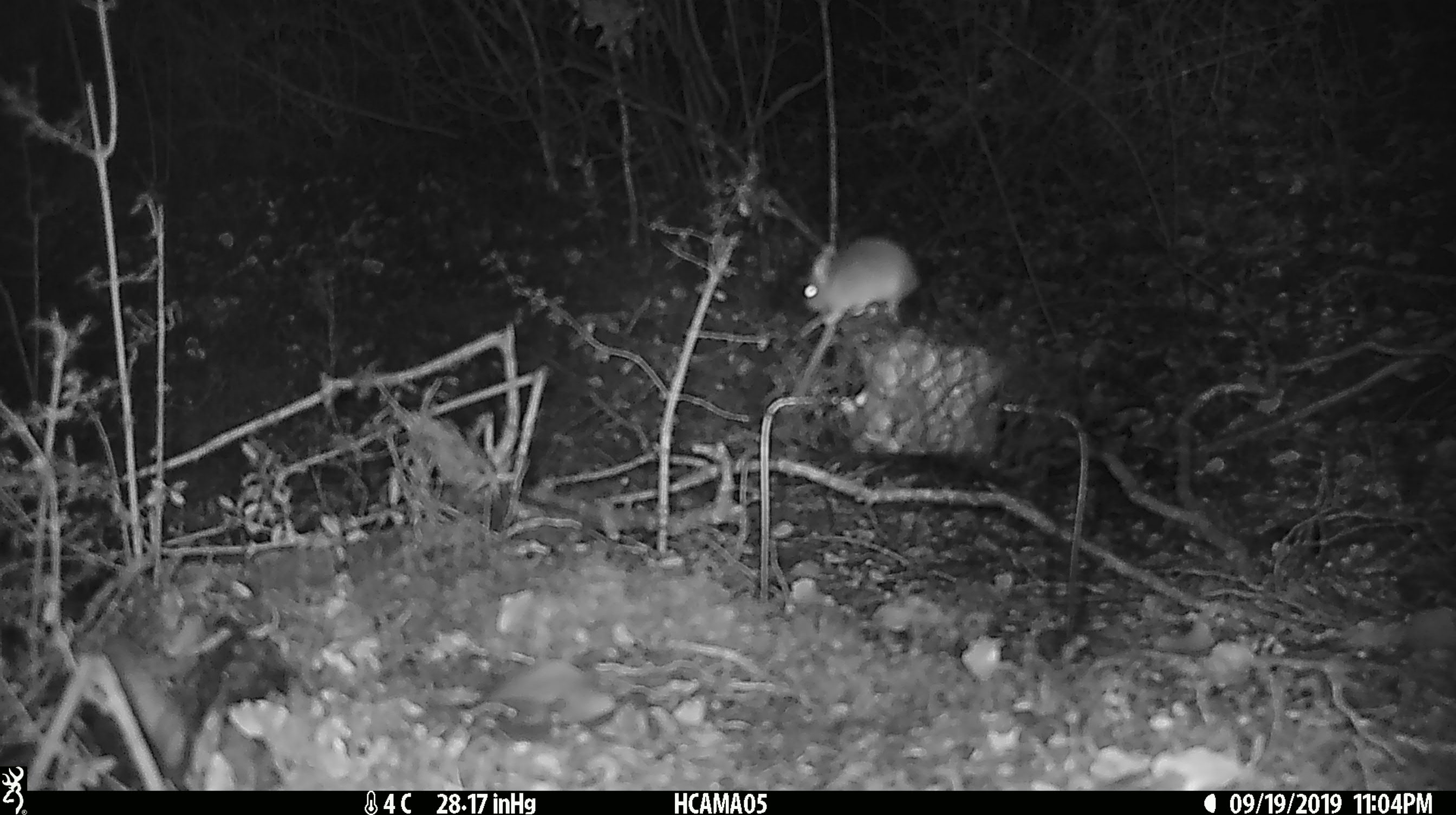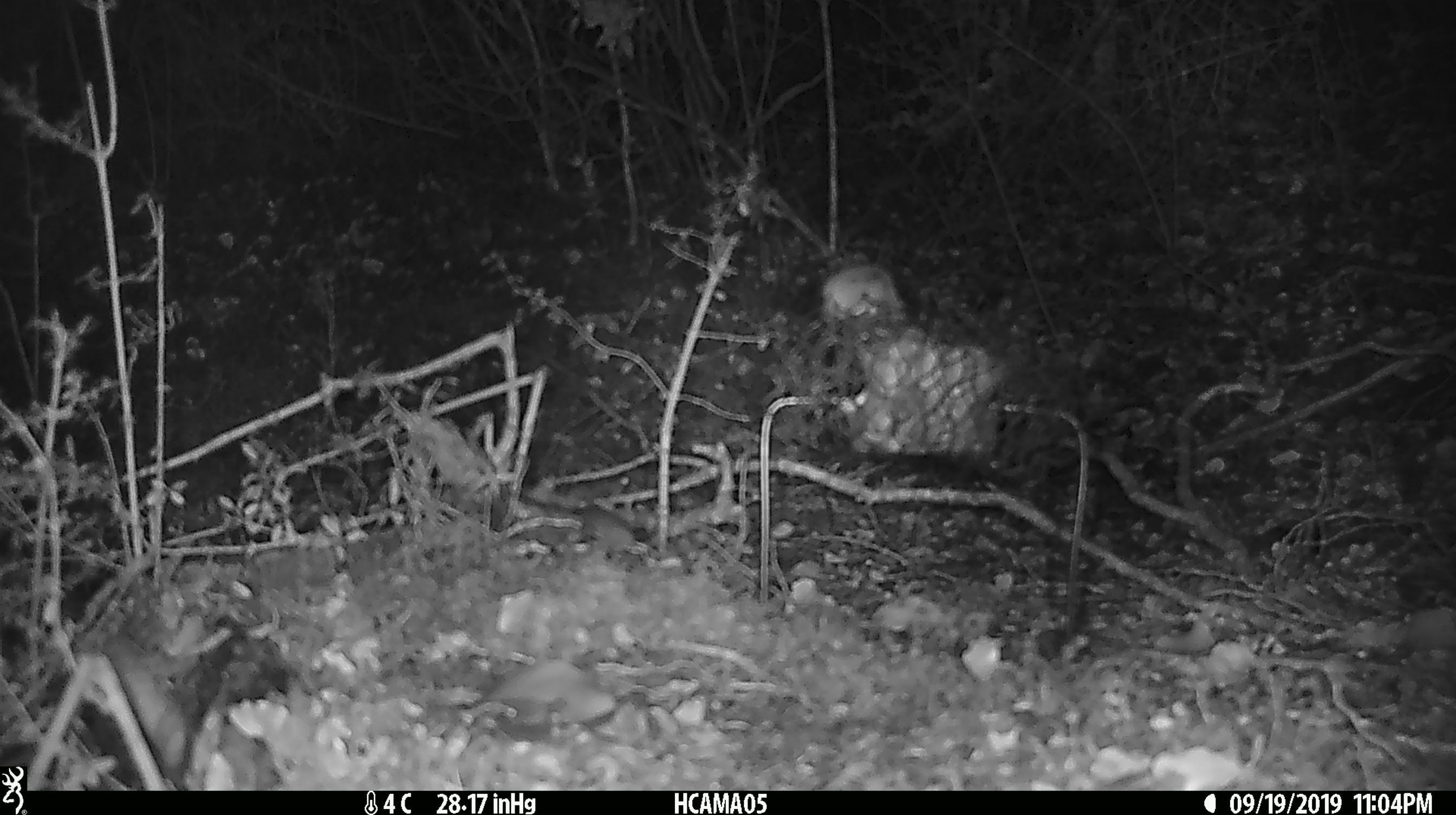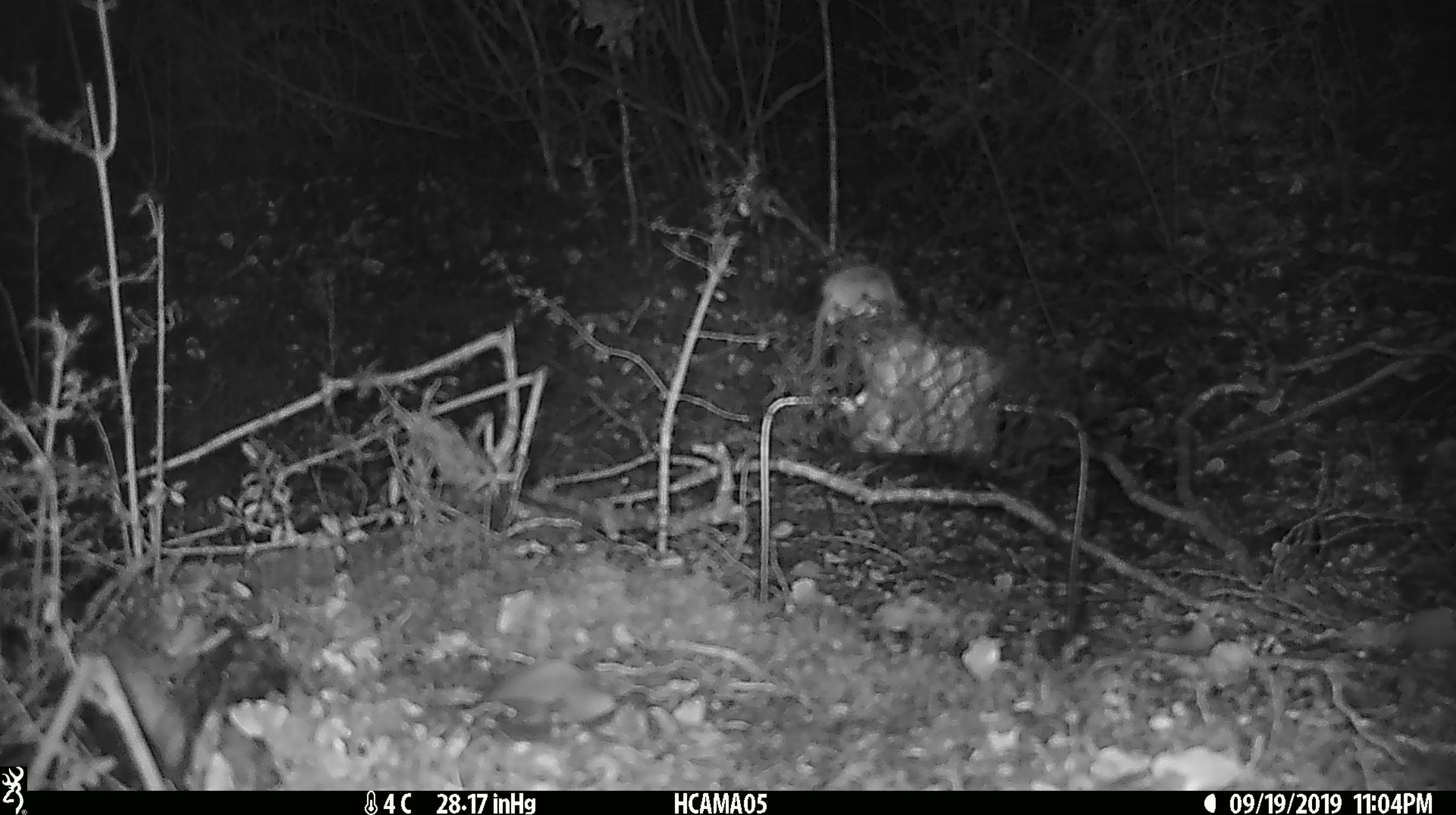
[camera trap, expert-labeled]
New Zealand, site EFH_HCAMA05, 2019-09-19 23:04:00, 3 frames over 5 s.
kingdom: Animalia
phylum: Chordata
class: Mammalia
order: Rodentia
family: Muridae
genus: Mus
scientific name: Mus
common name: mouse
Mouse (Mus).